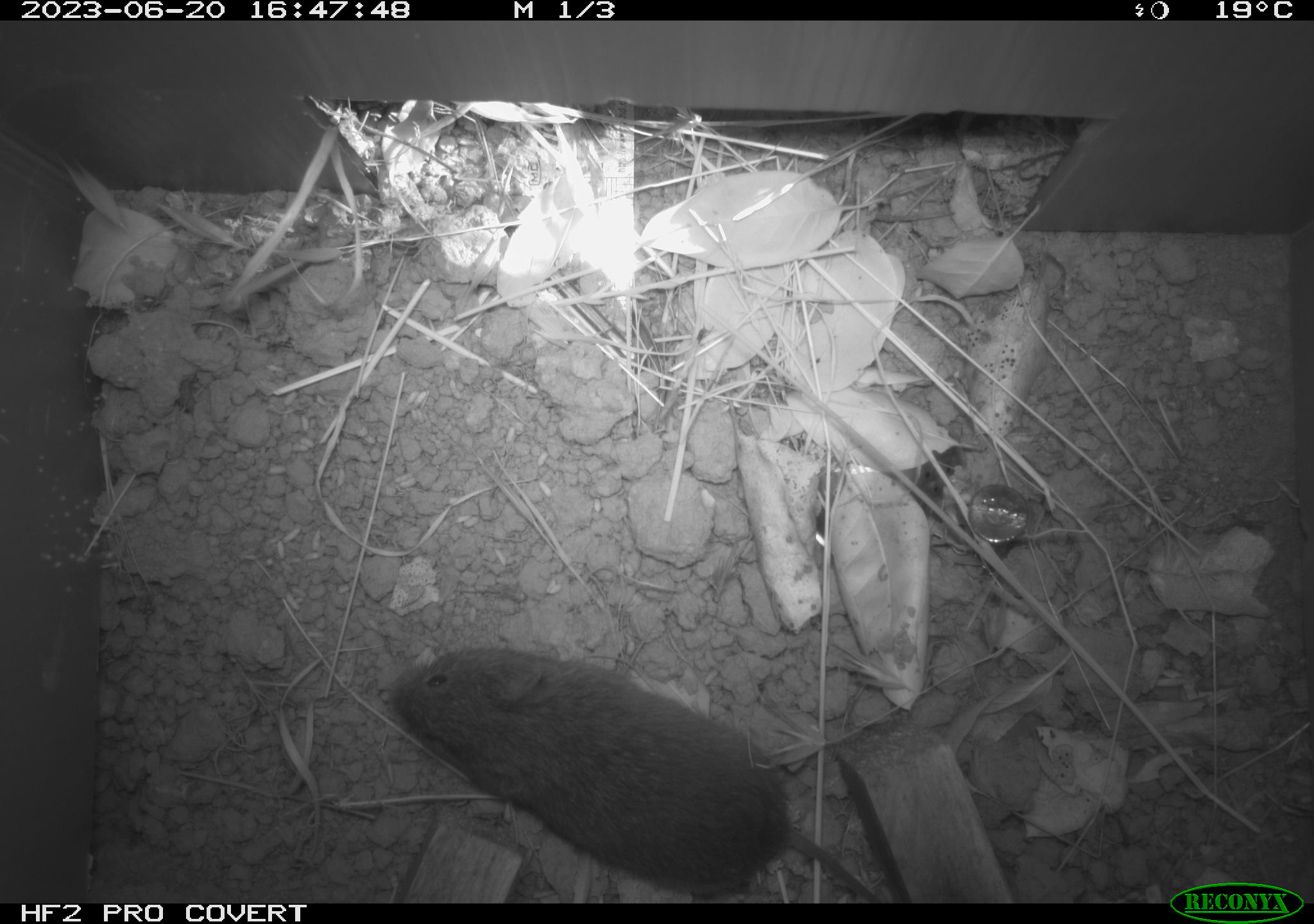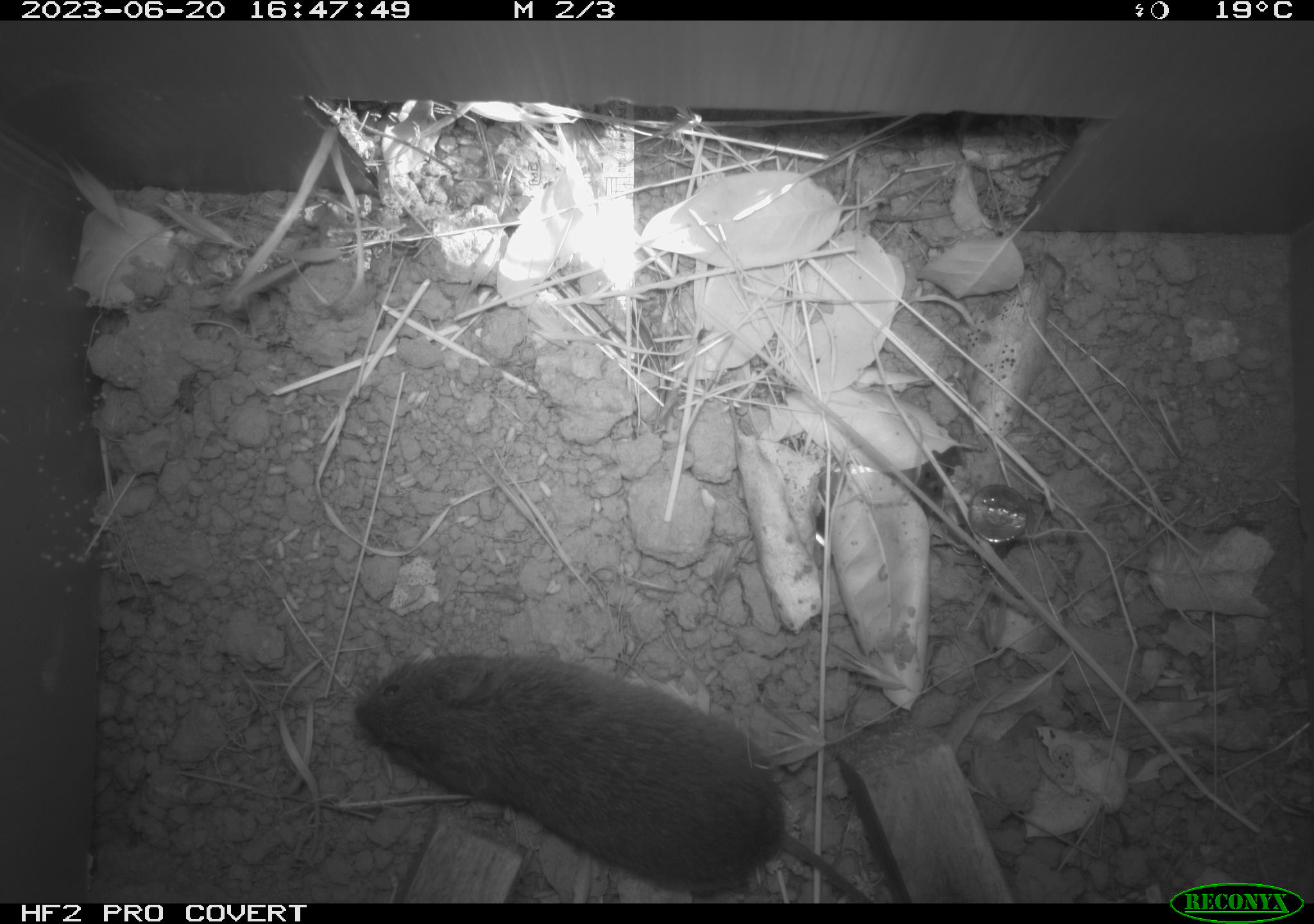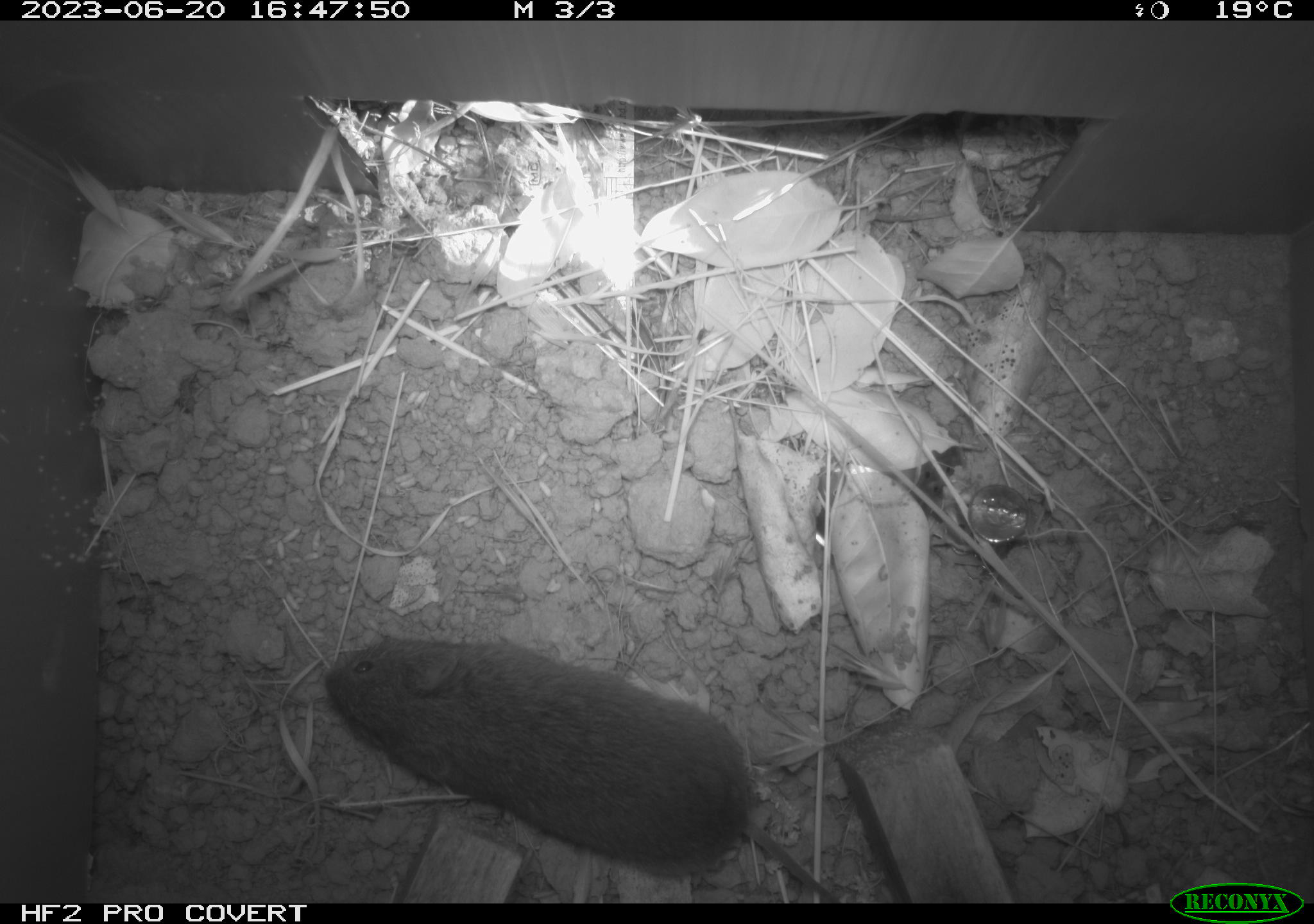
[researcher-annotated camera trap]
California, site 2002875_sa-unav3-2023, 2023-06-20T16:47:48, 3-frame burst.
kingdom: Animalia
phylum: Chordata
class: Mammalia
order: Rodentia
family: Cricetidae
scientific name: Arvicolinae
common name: voles, lemmings, and muskrats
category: arvicolinae subfamily